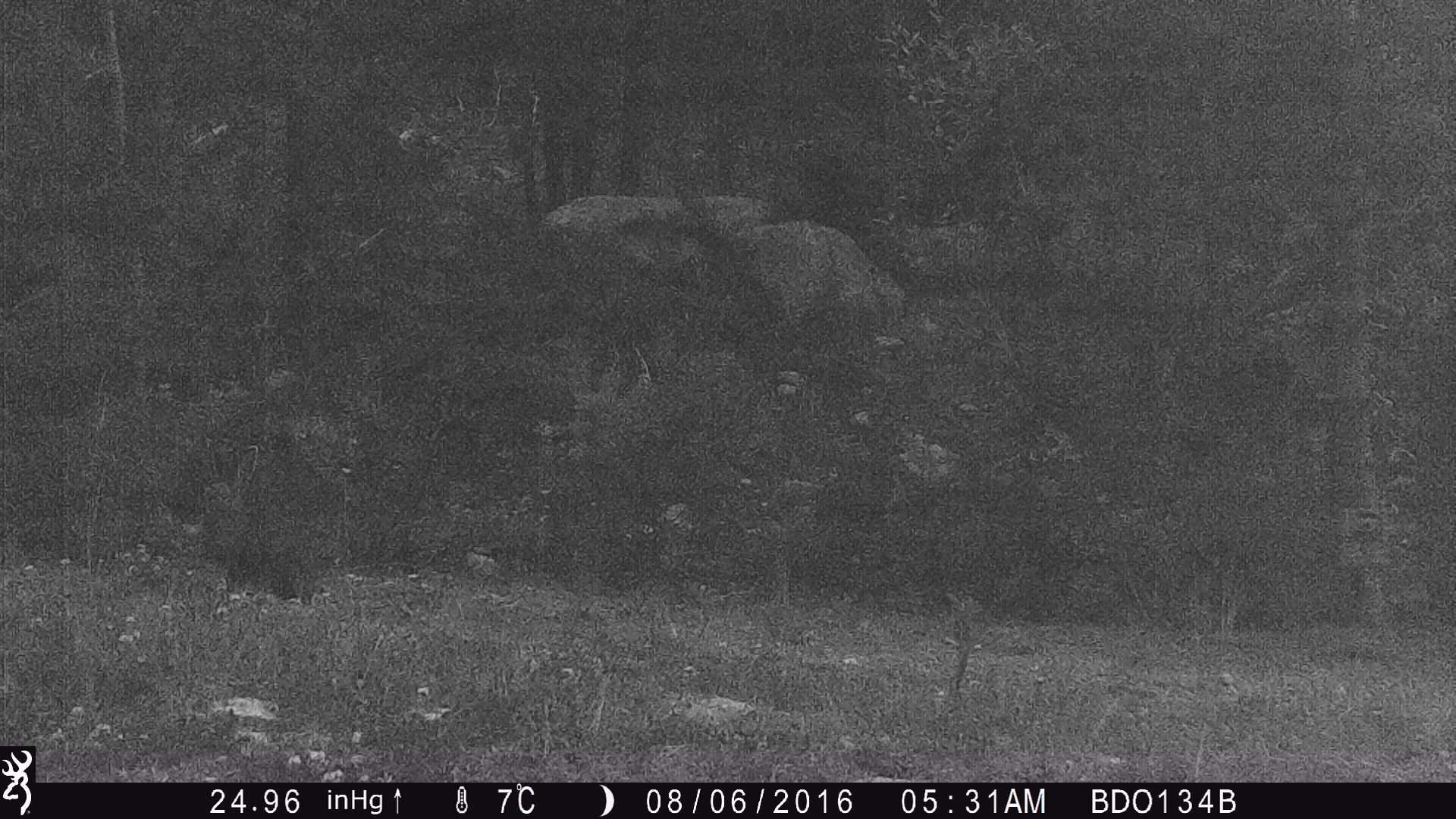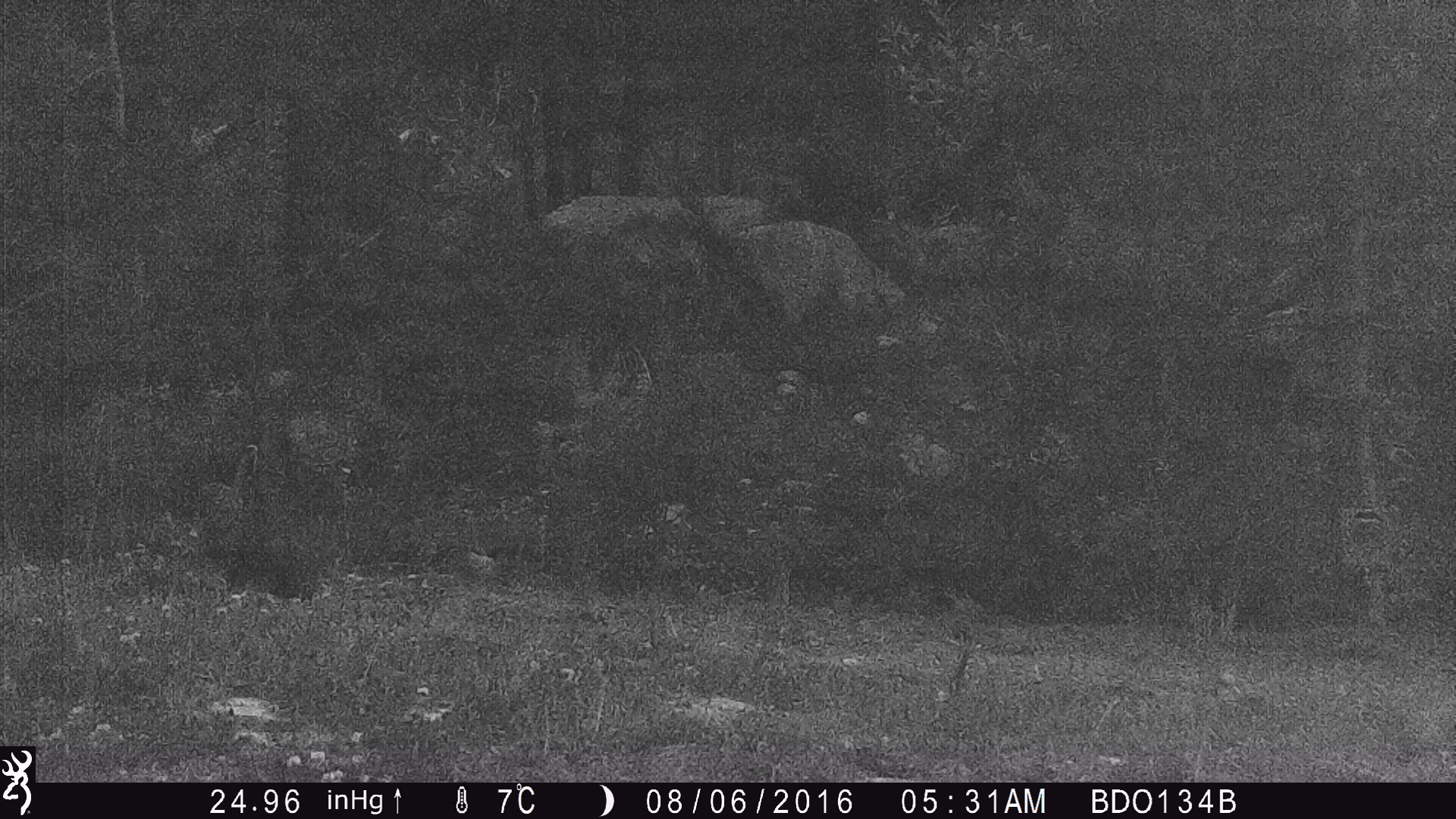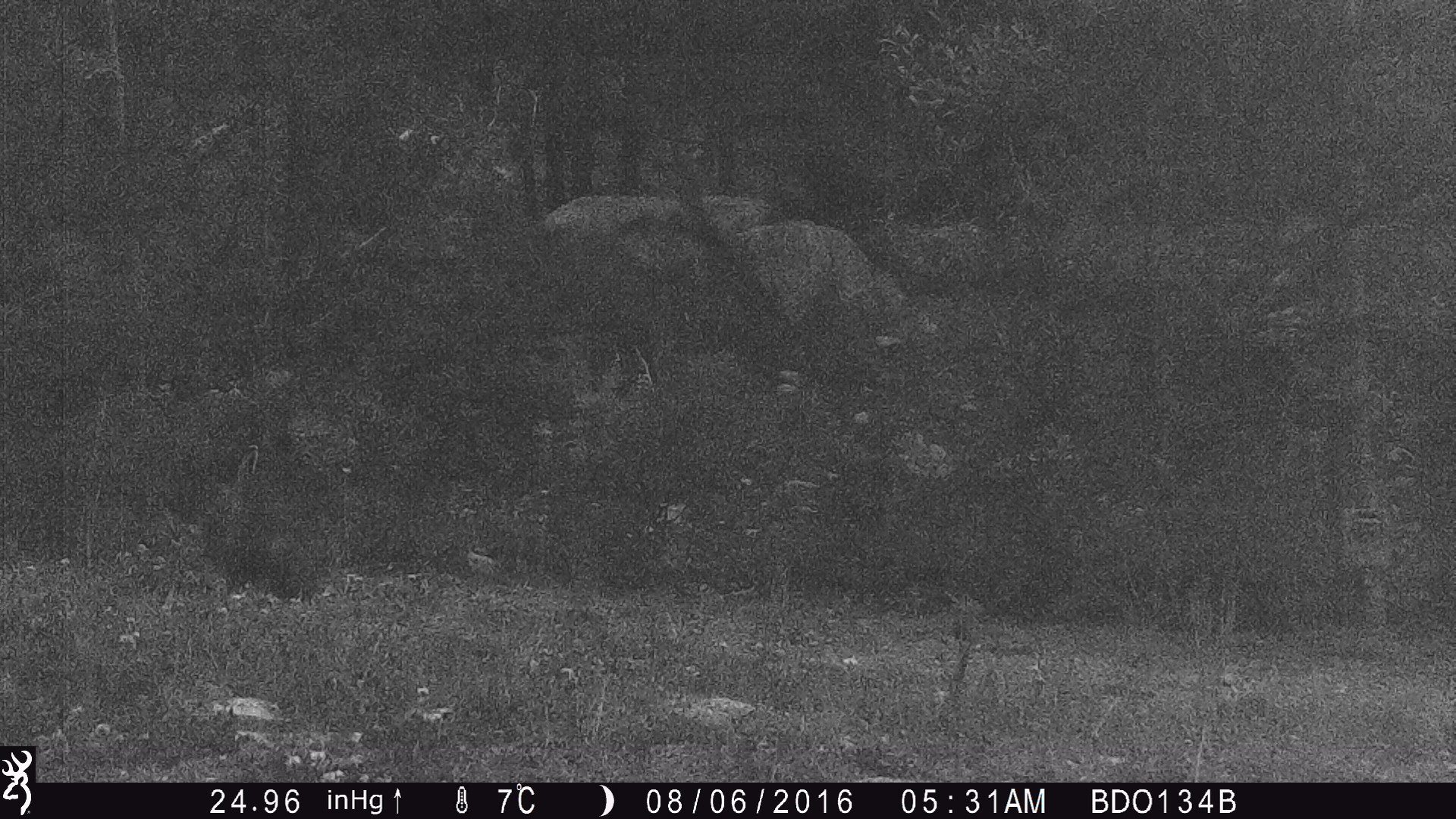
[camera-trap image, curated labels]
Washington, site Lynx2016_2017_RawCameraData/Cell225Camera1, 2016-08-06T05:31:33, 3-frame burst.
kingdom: Animalia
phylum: Chordata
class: Mammalia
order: Lagomorpha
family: Leporidae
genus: Lepus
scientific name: Lepus americanus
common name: snowshoe hare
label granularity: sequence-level